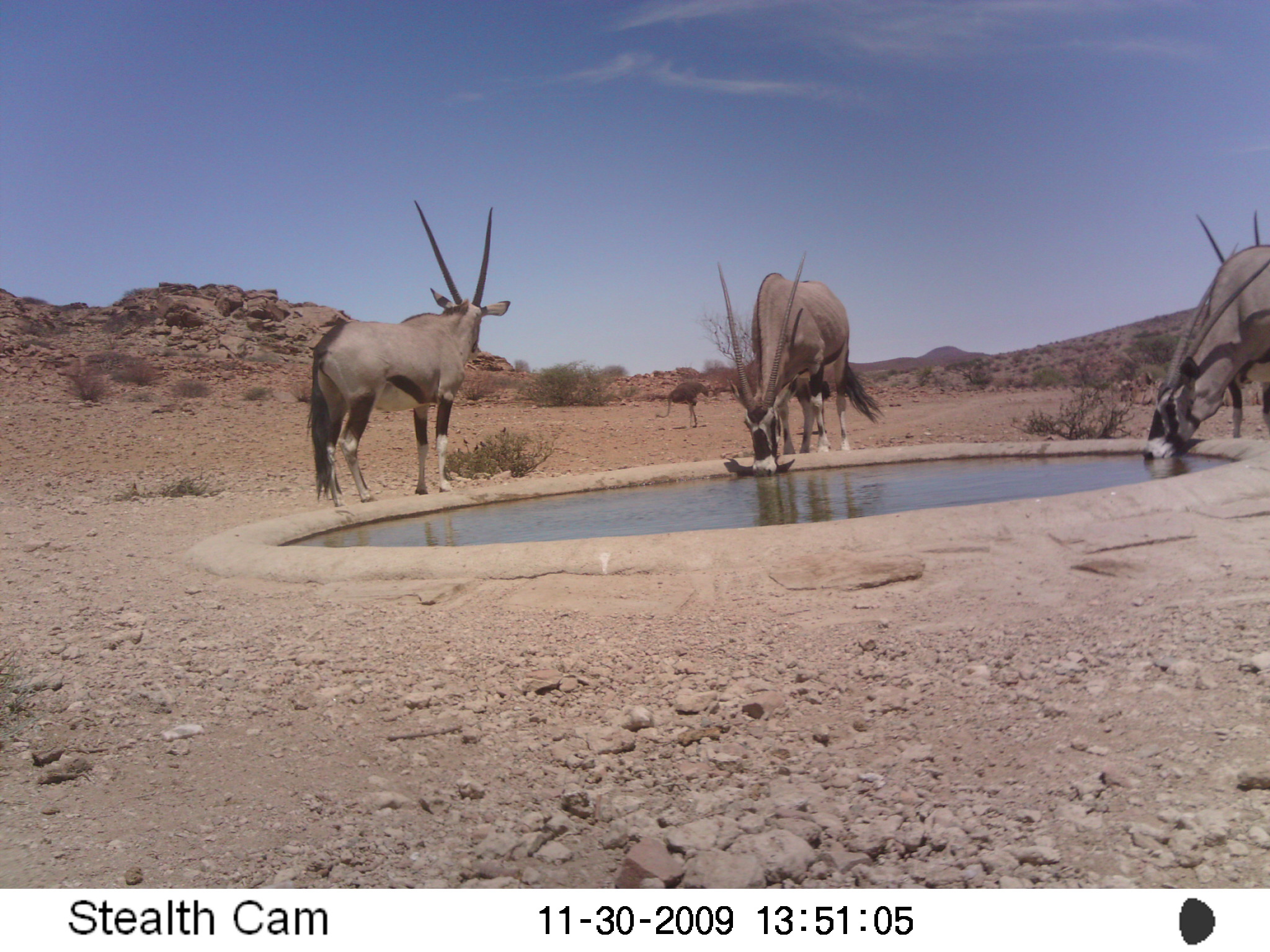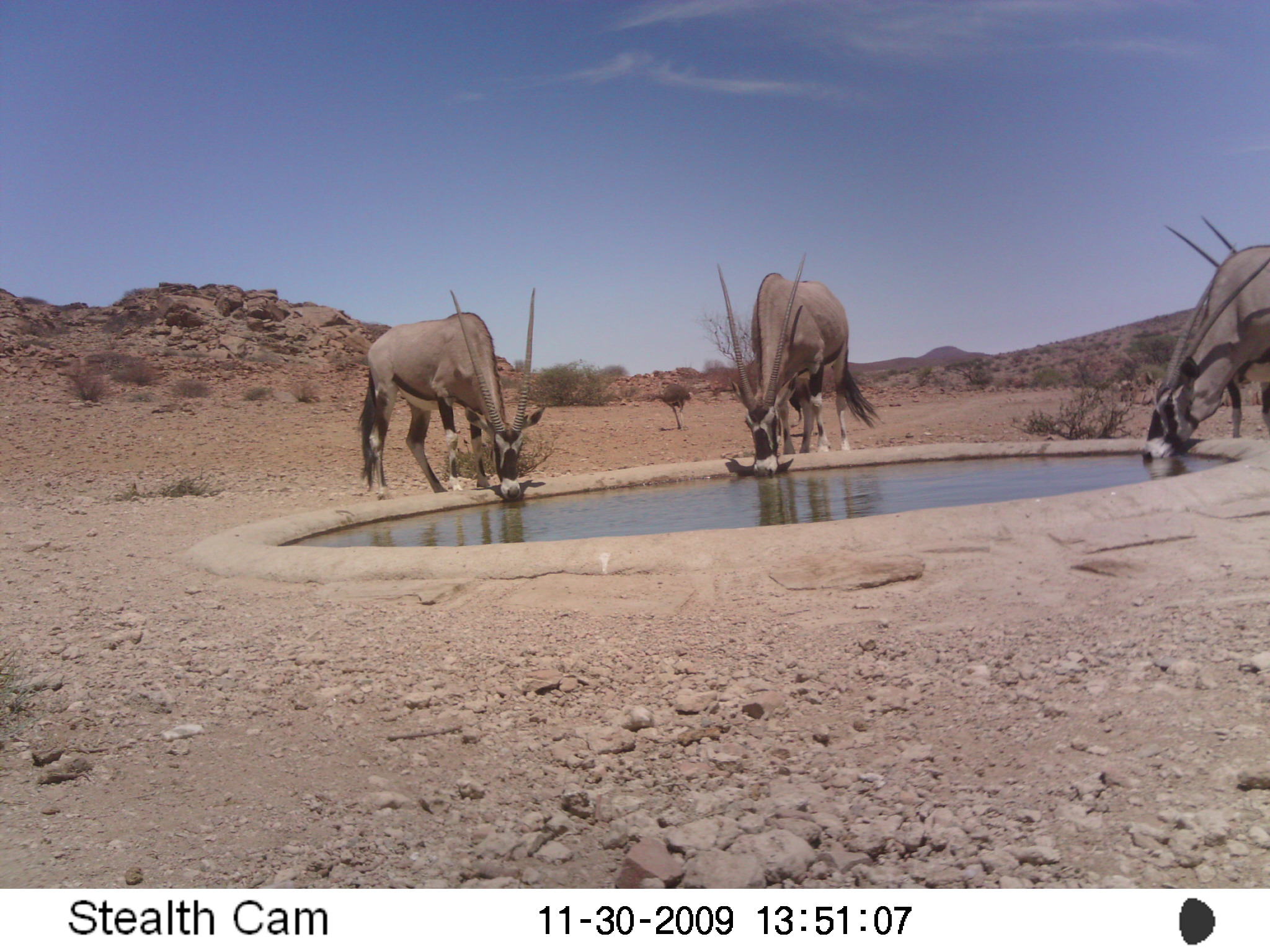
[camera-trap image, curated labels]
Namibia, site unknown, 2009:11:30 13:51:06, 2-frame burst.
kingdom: Animalia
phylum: Chordata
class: Mammalia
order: Artiodactyla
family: Bovidae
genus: Oryx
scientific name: Oryx gazella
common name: gemsbok